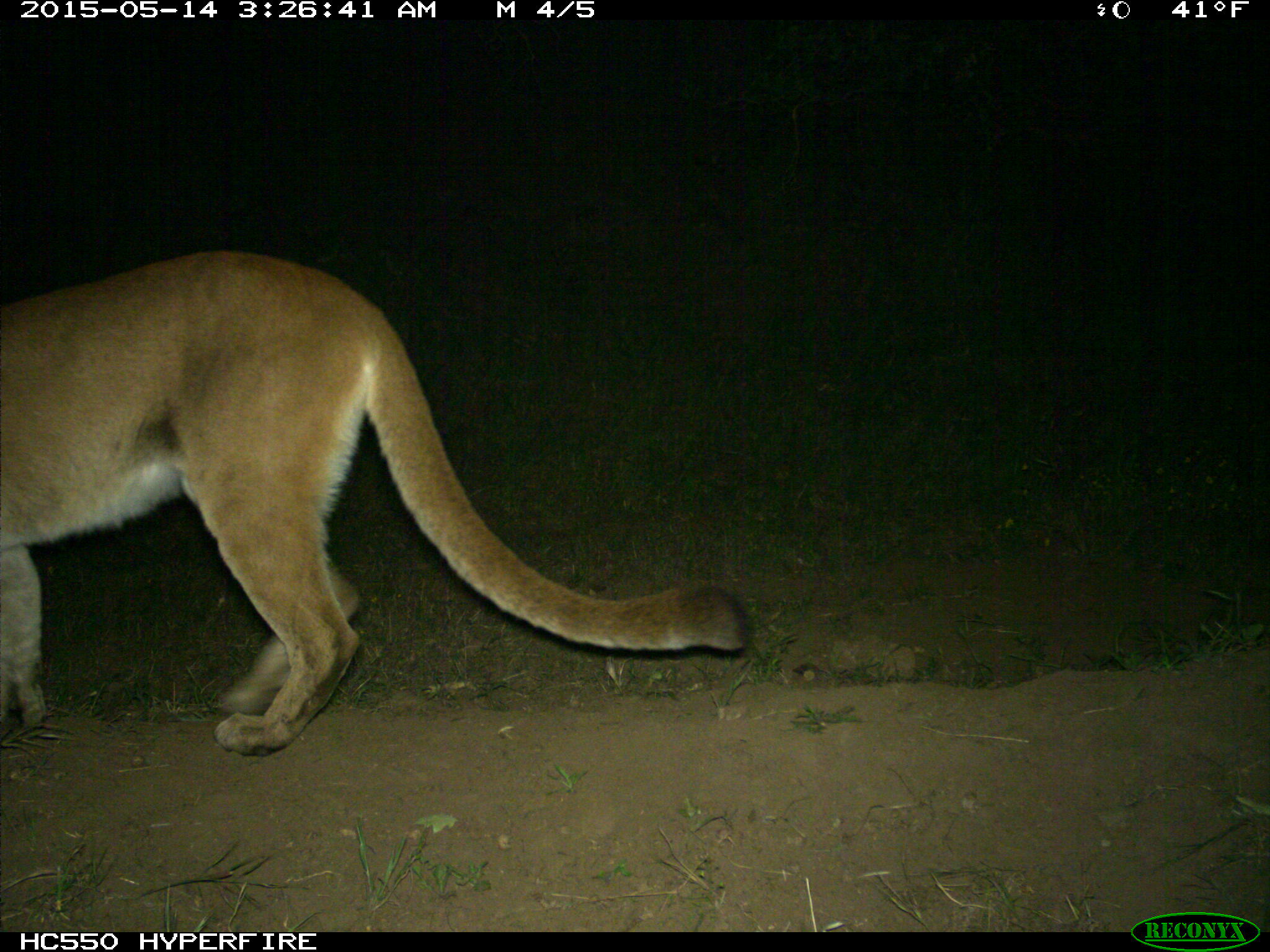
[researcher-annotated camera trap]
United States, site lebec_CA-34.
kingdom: Animalia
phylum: Chordata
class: Mammalia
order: Carnivora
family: Felidae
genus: Puma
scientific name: Puma concolor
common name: mountain lion